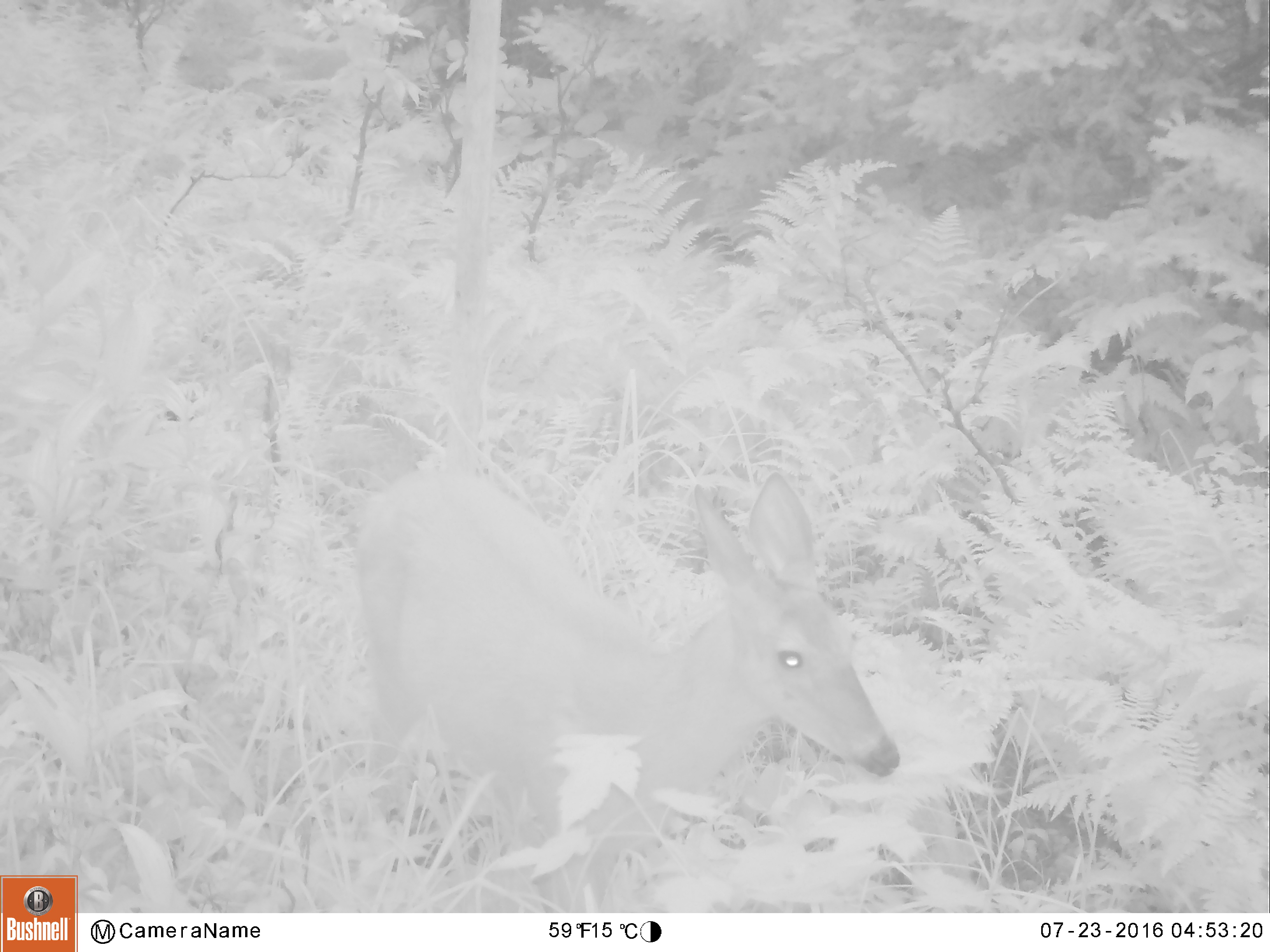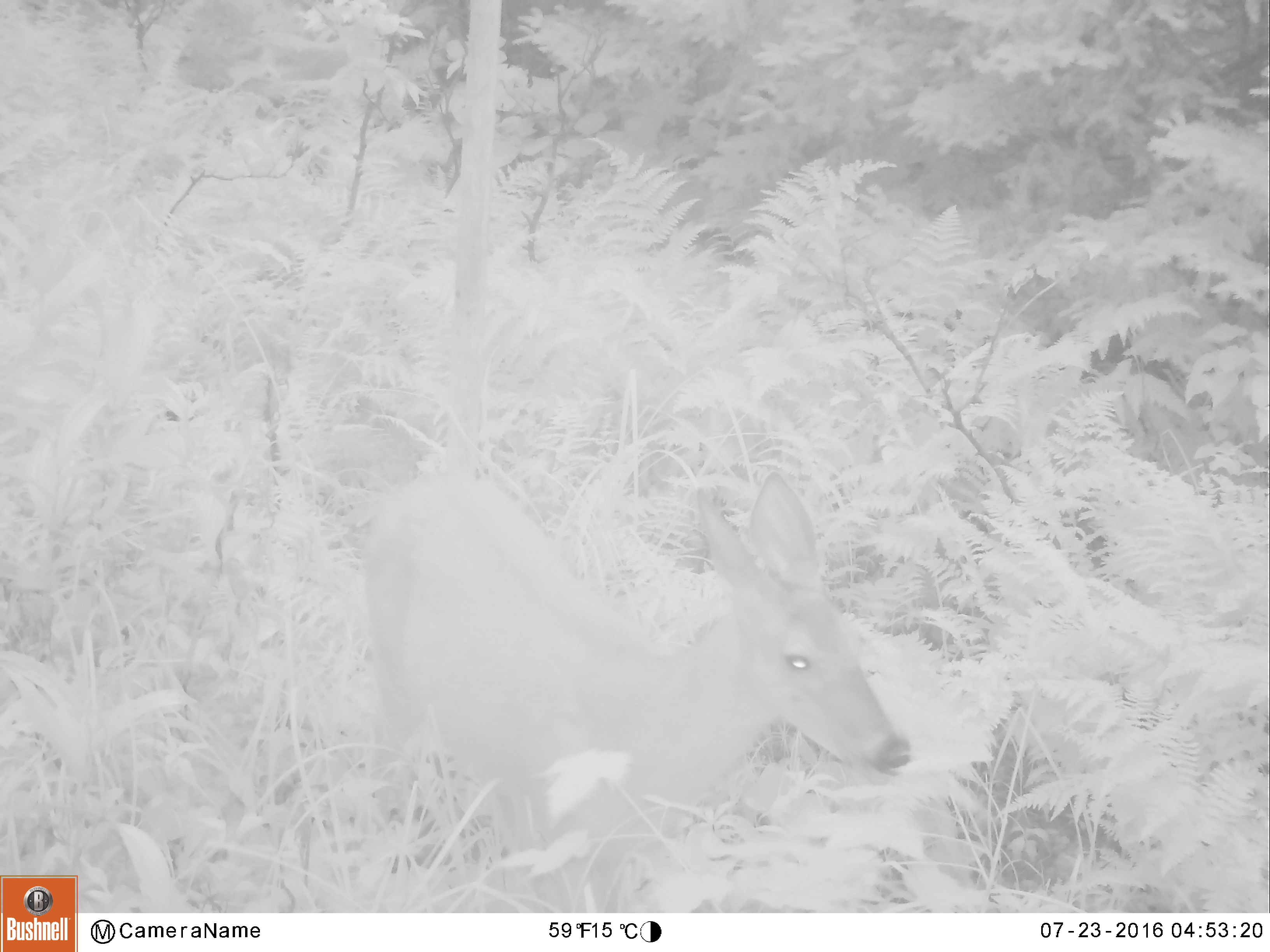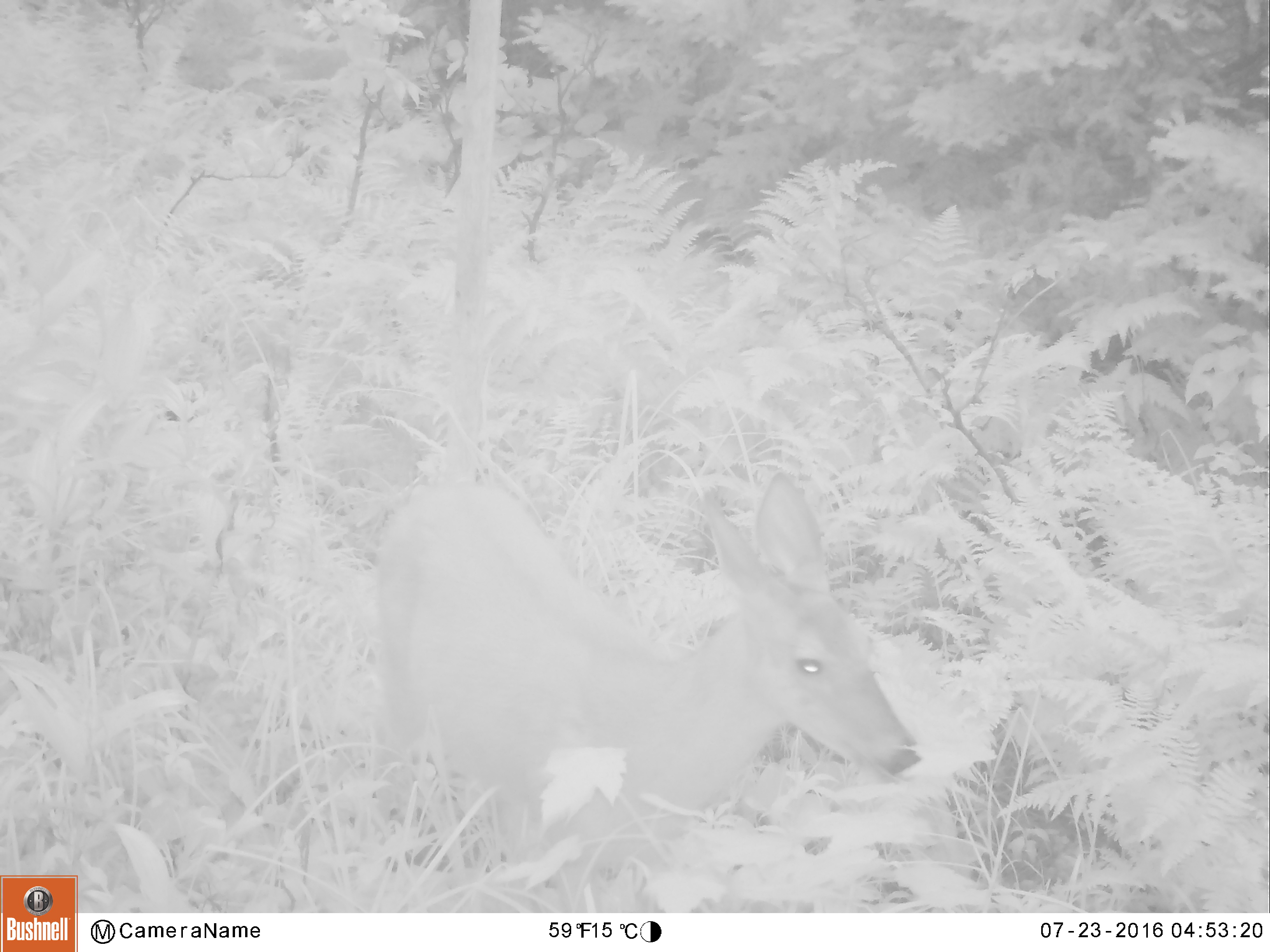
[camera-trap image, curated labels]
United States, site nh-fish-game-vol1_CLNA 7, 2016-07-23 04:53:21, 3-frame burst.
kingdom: Animalia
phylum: Chordata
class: Mammalia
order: Artiodactyla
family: Cervidae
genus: Odocoileus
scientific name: Odocoileus virginianus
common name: white-tailed deer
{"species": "white-tailed deer (Odocoileus virginianus)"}